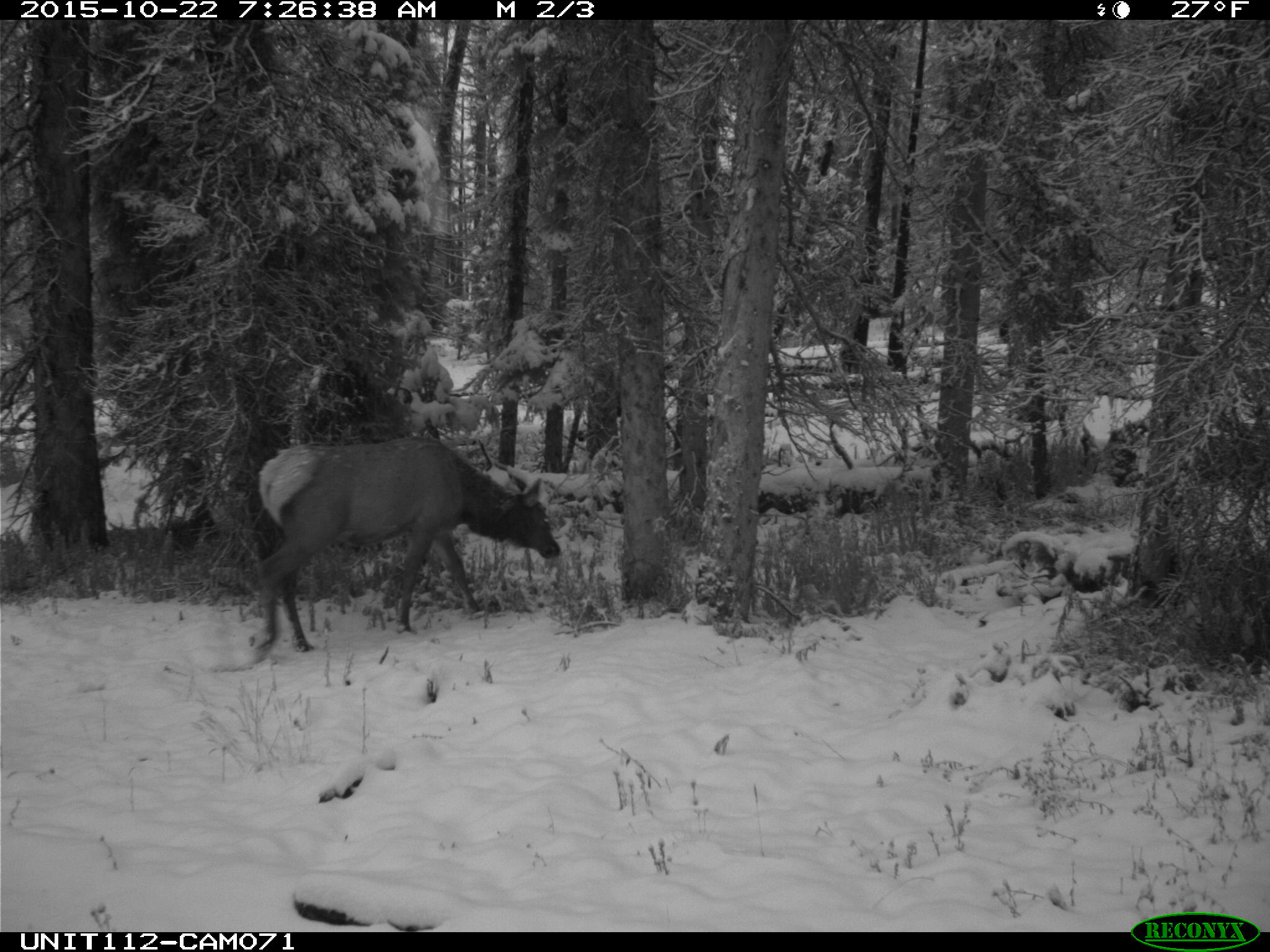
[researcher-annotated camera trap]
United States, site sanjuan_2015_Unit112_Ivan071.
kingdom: Animalia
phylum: Chordata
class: Mammalia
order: Artiodactyla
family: Cervidae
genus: Cervus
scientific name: Cervus elaphus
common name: red deer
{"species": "Cervus elaphus (red deer)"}